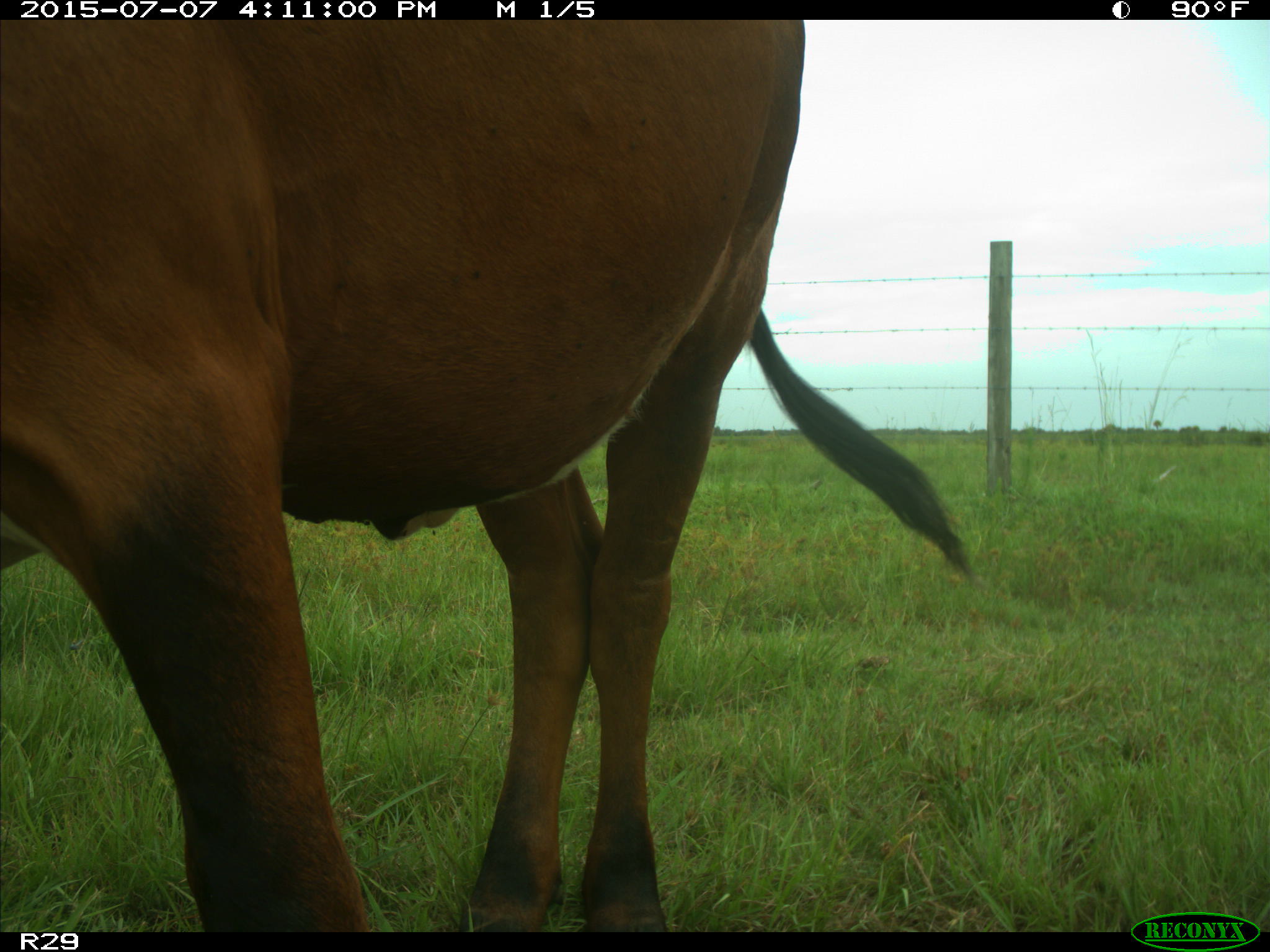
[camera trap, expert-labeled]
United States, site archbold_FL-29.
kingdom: Animalia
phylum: Chordata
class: Mammalia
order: Artiodactyla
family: Bovidae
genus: Bos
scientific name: Bos taurus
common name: domestic cow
Bos taurus (domestic cow).